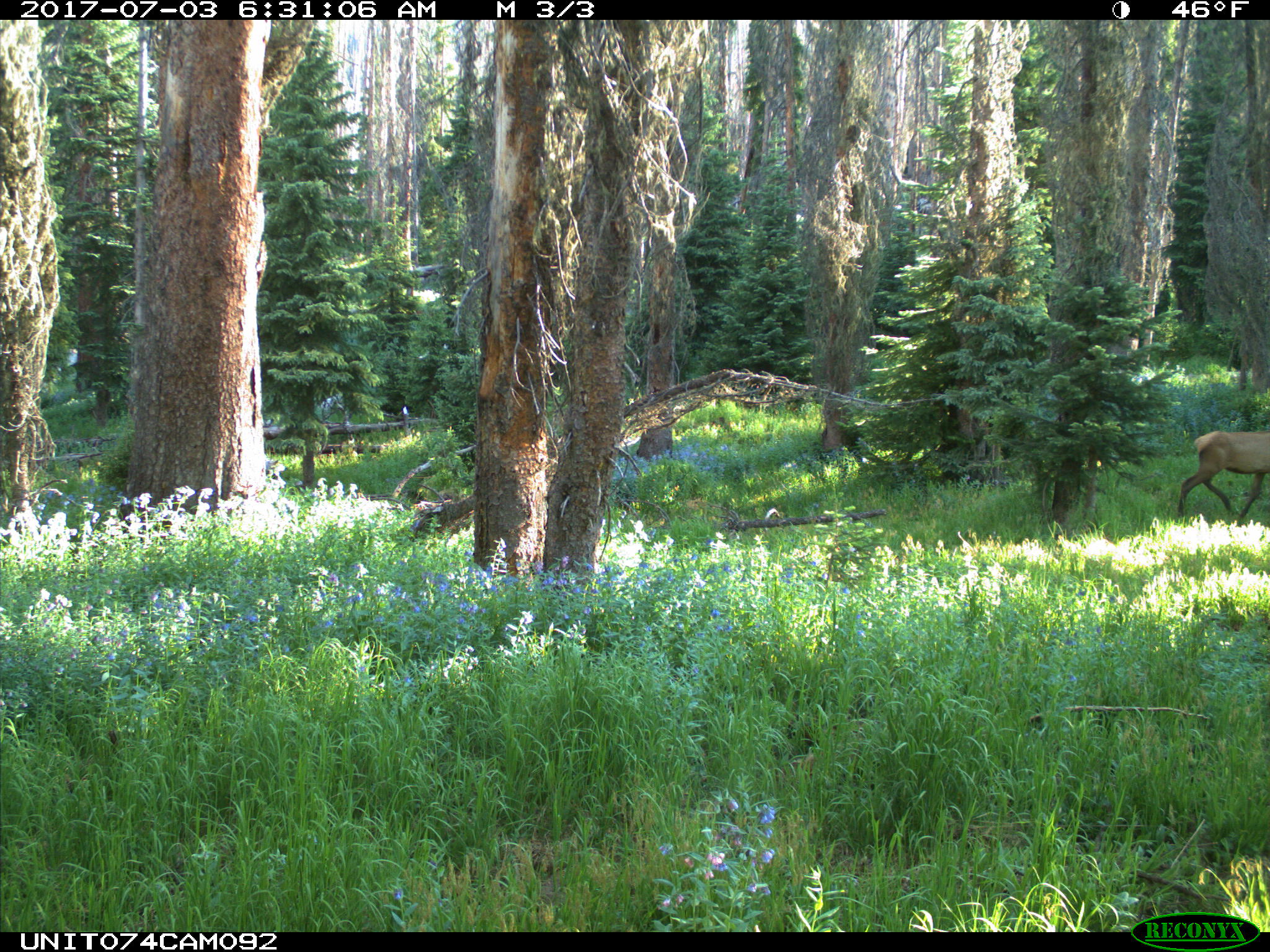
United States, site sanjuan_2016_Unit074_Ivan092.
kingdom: Animalia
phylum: Chordata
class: Mammalia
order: Artiodactyla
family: Cervidae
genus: Cervus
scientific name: Cervus elaphus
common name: red deer